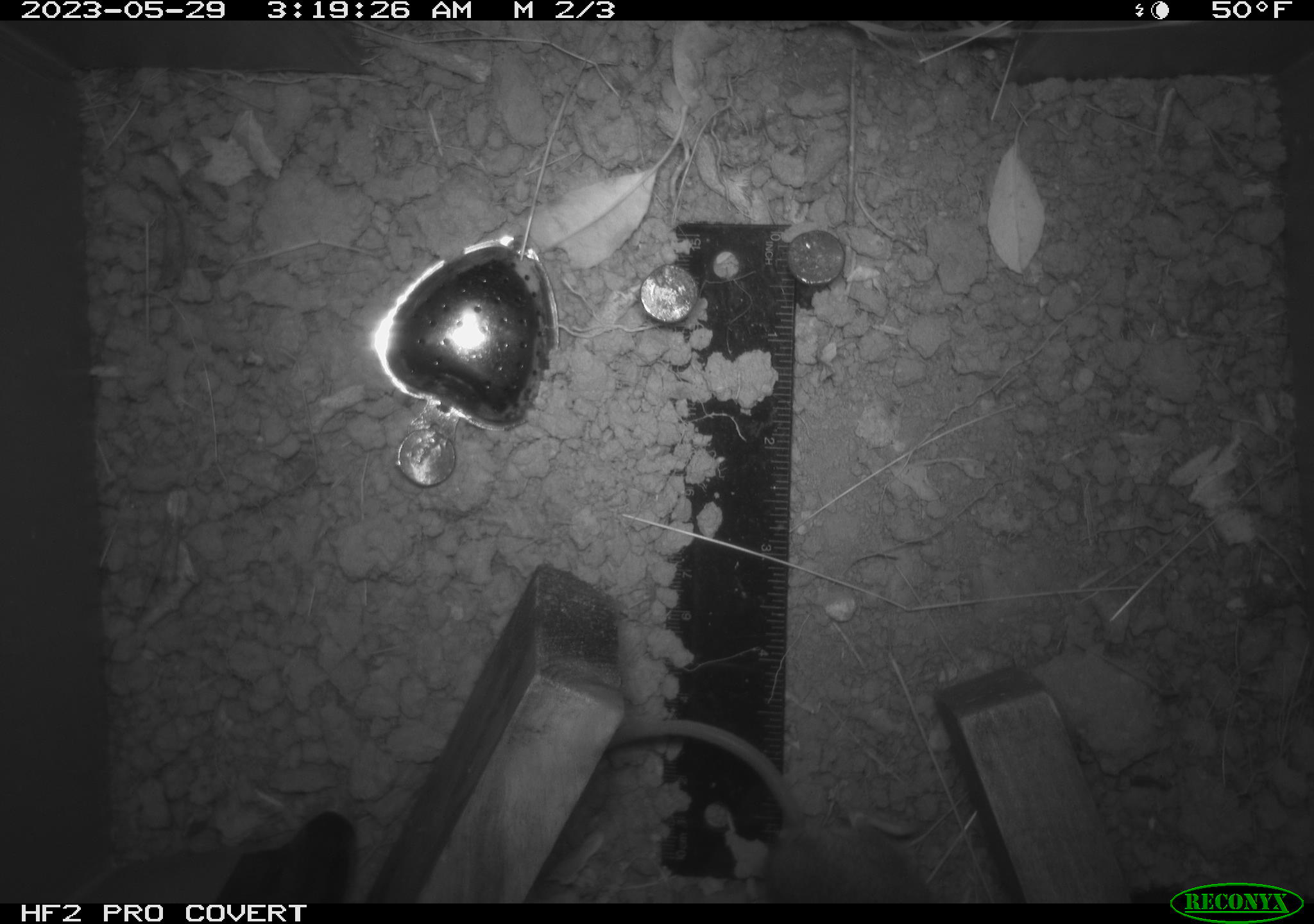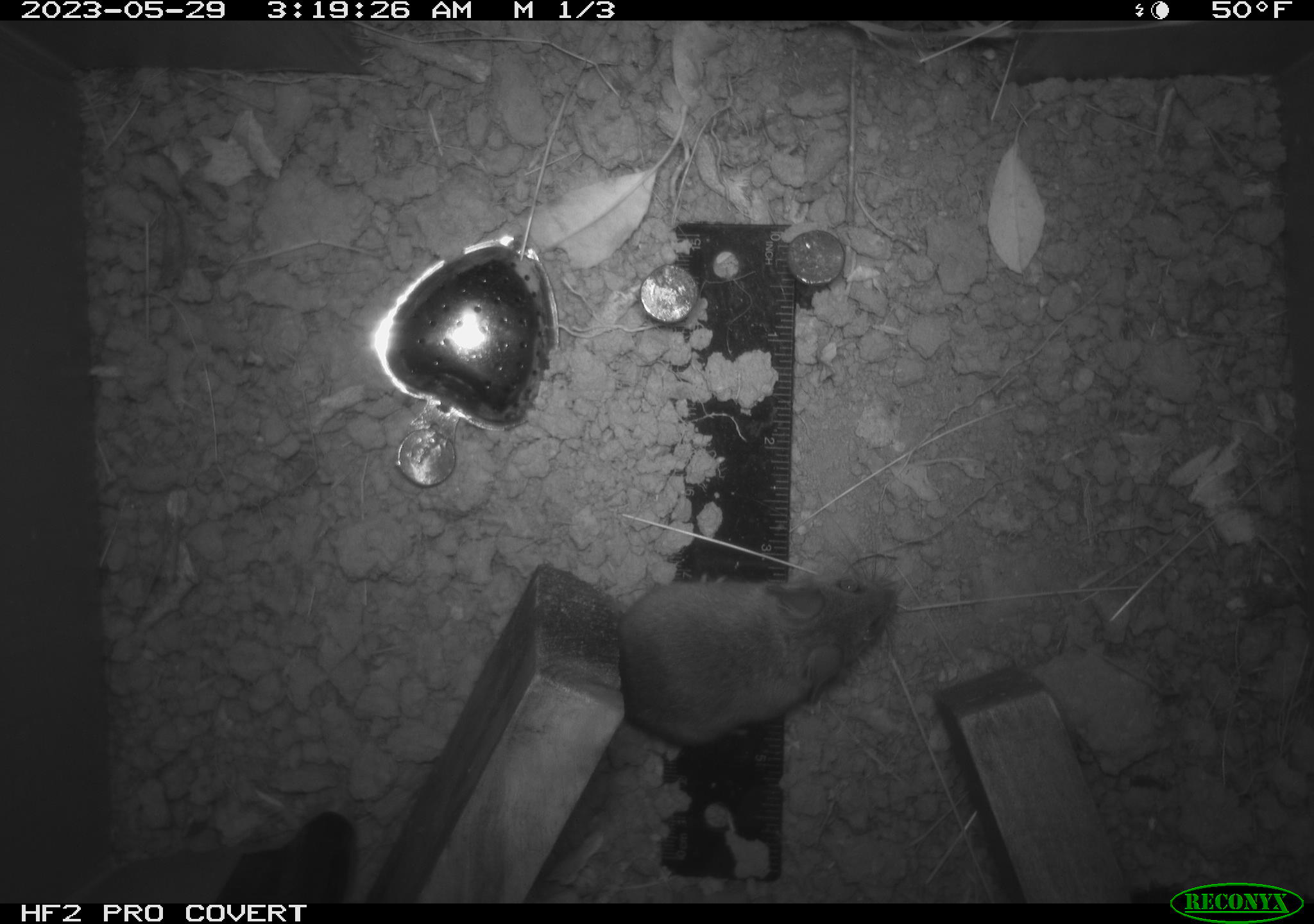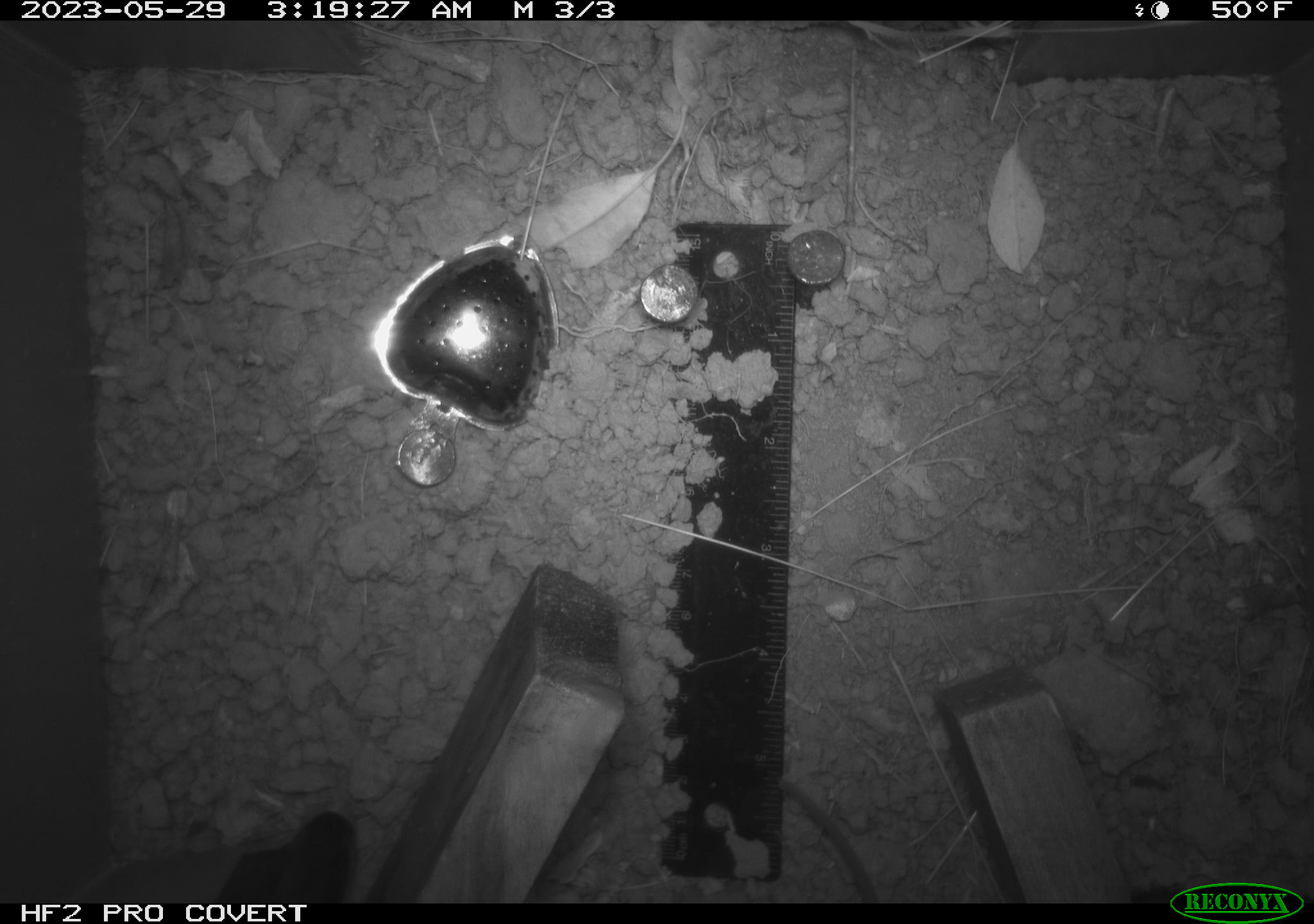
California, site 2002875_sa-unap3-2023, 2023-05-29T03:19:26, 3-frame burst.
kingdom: Animalia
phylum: Chordata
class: Mammalia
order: Rodentia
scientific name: Rodentia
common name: mouse species